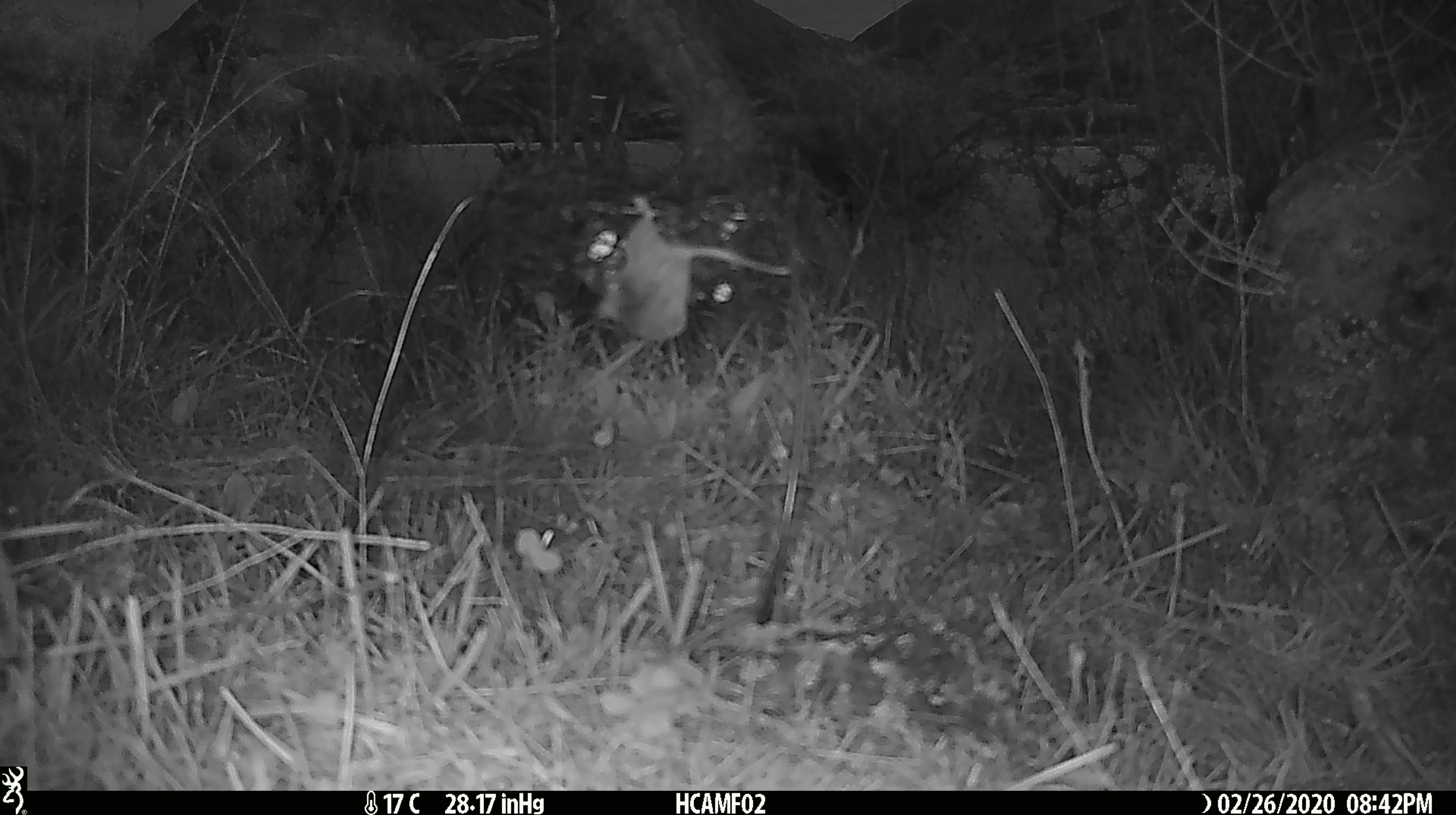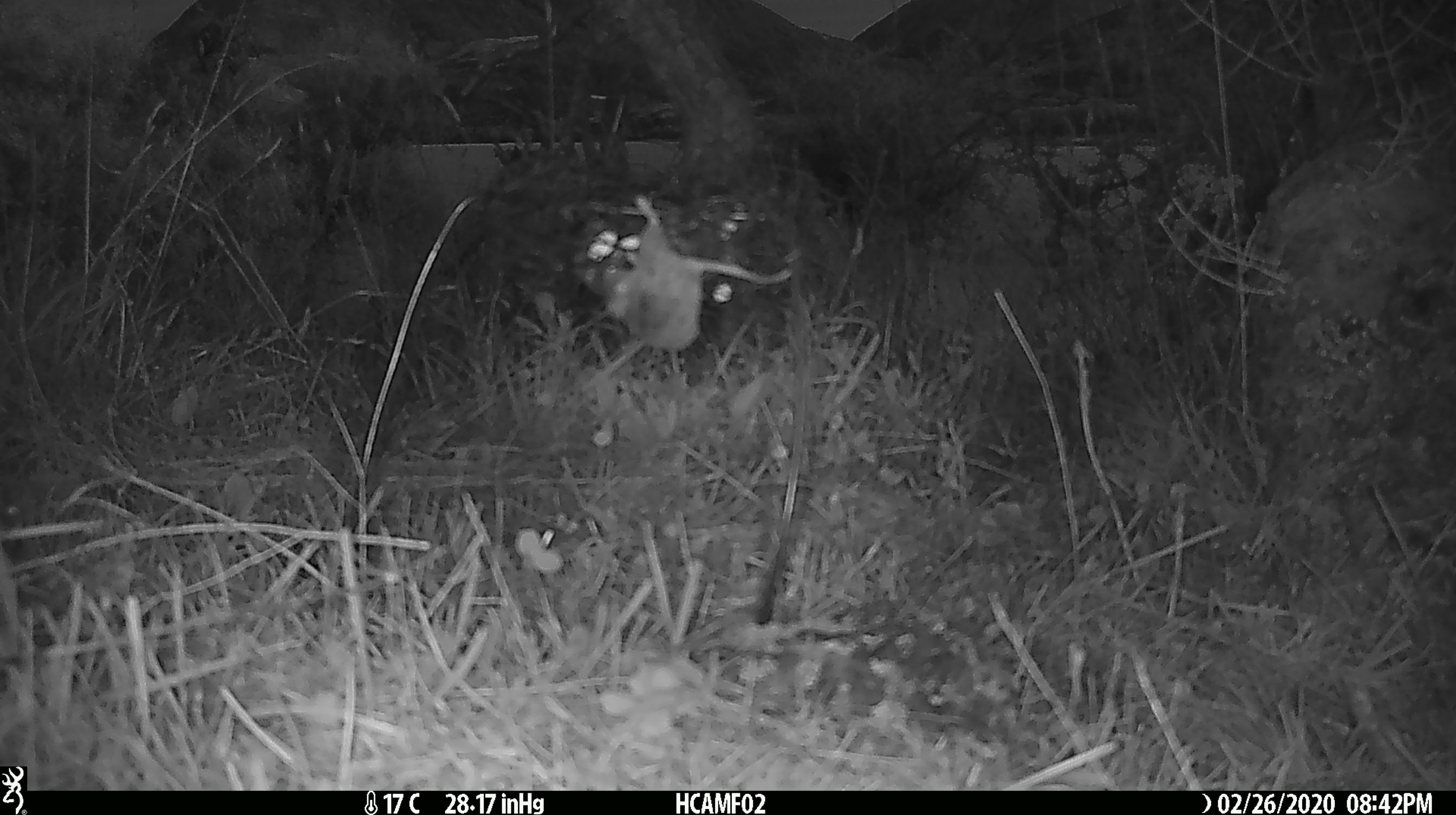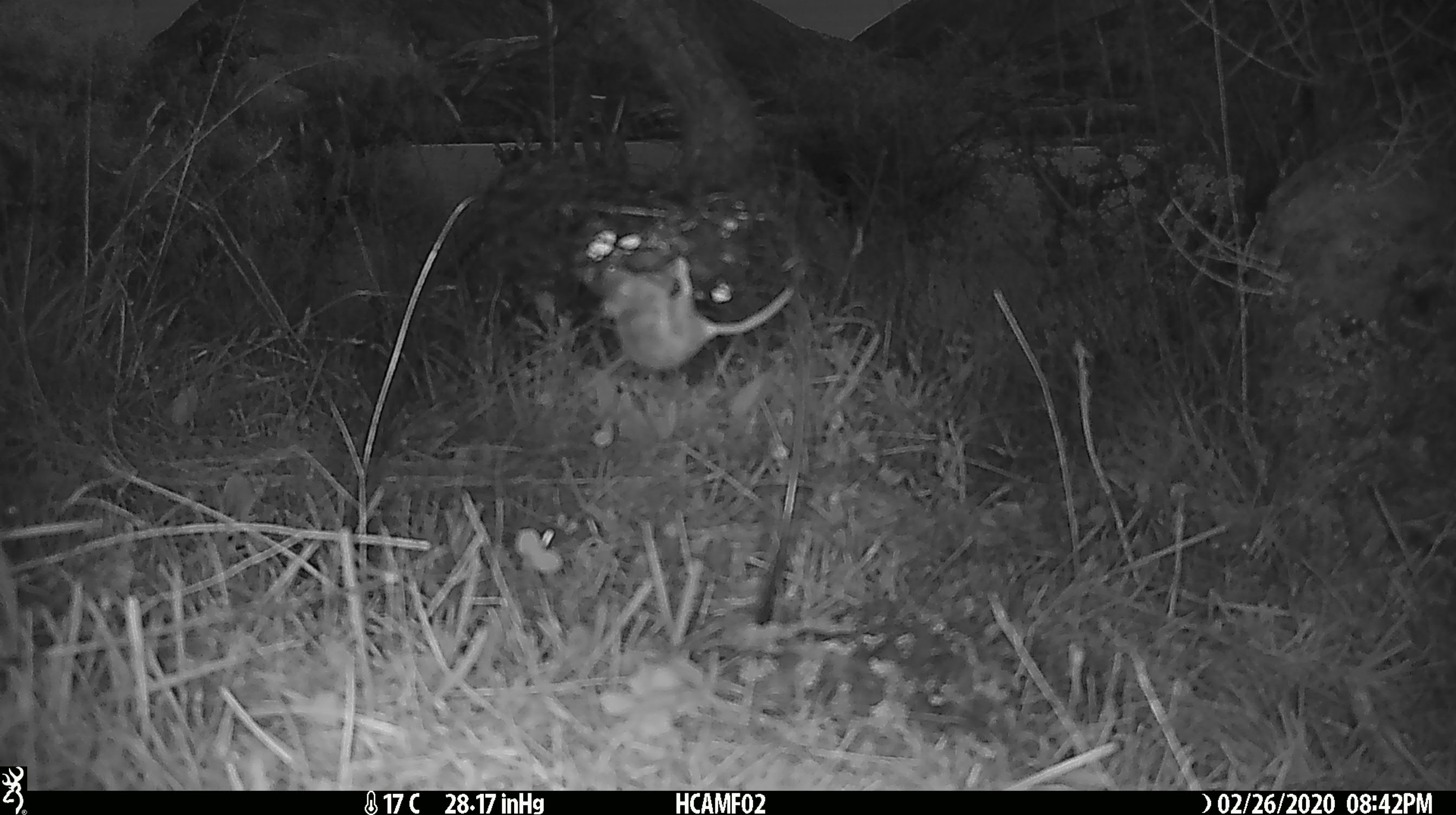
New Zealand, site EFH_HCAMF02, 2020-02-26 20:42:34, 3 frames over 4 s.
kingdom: Animalia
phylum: Chordata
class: Mammalia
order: Rodentia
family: Muridae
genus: Mus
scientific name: Mus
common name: mouse